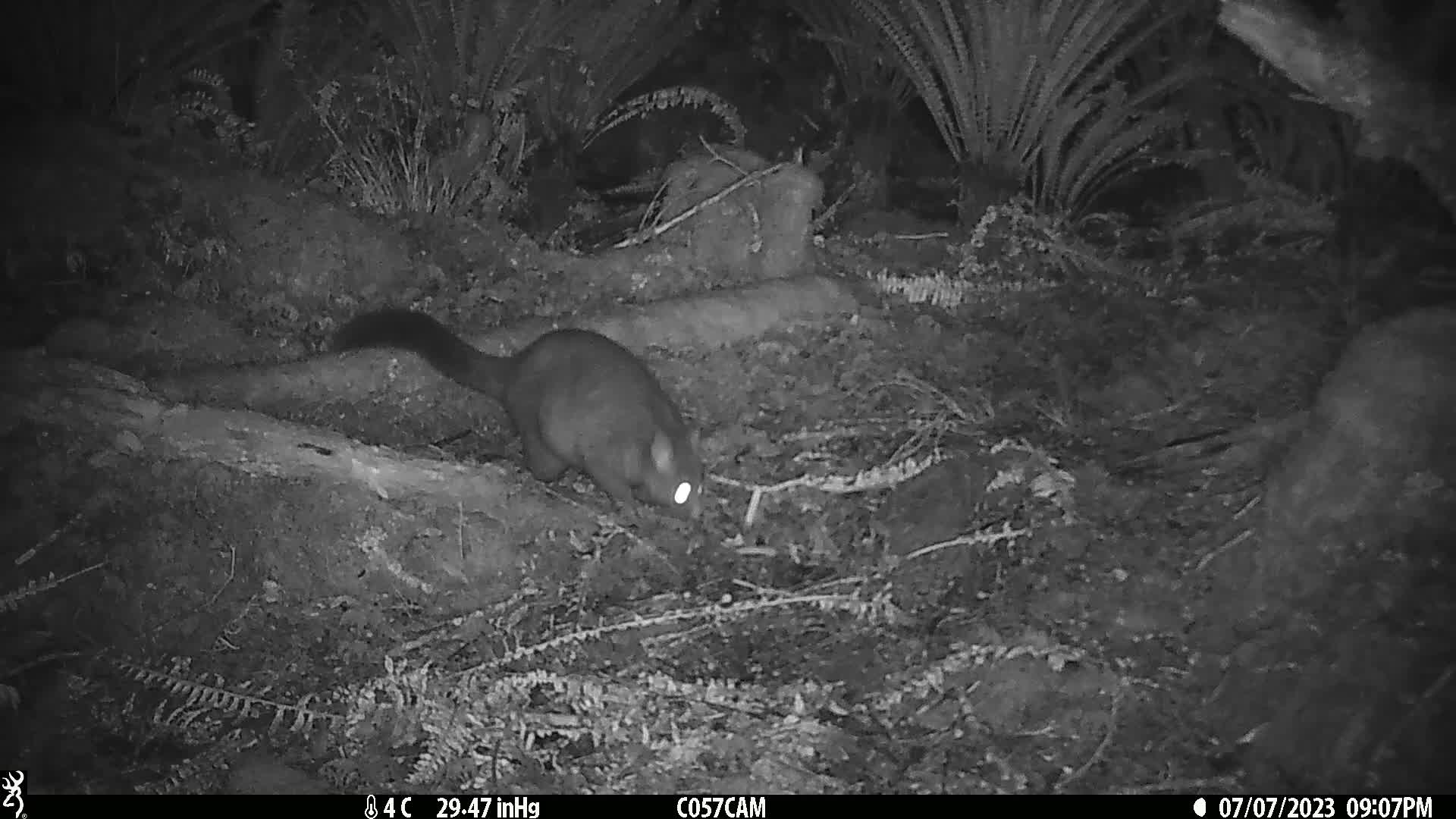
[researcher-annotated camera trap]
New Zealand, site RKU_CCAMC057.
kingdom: Animalia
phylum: Chordata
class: Mammalia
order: Diprotodontia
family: Phalangeridae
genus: Trichosurus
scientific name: Trichosurus vulpecula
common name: common brushtail possum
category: possum